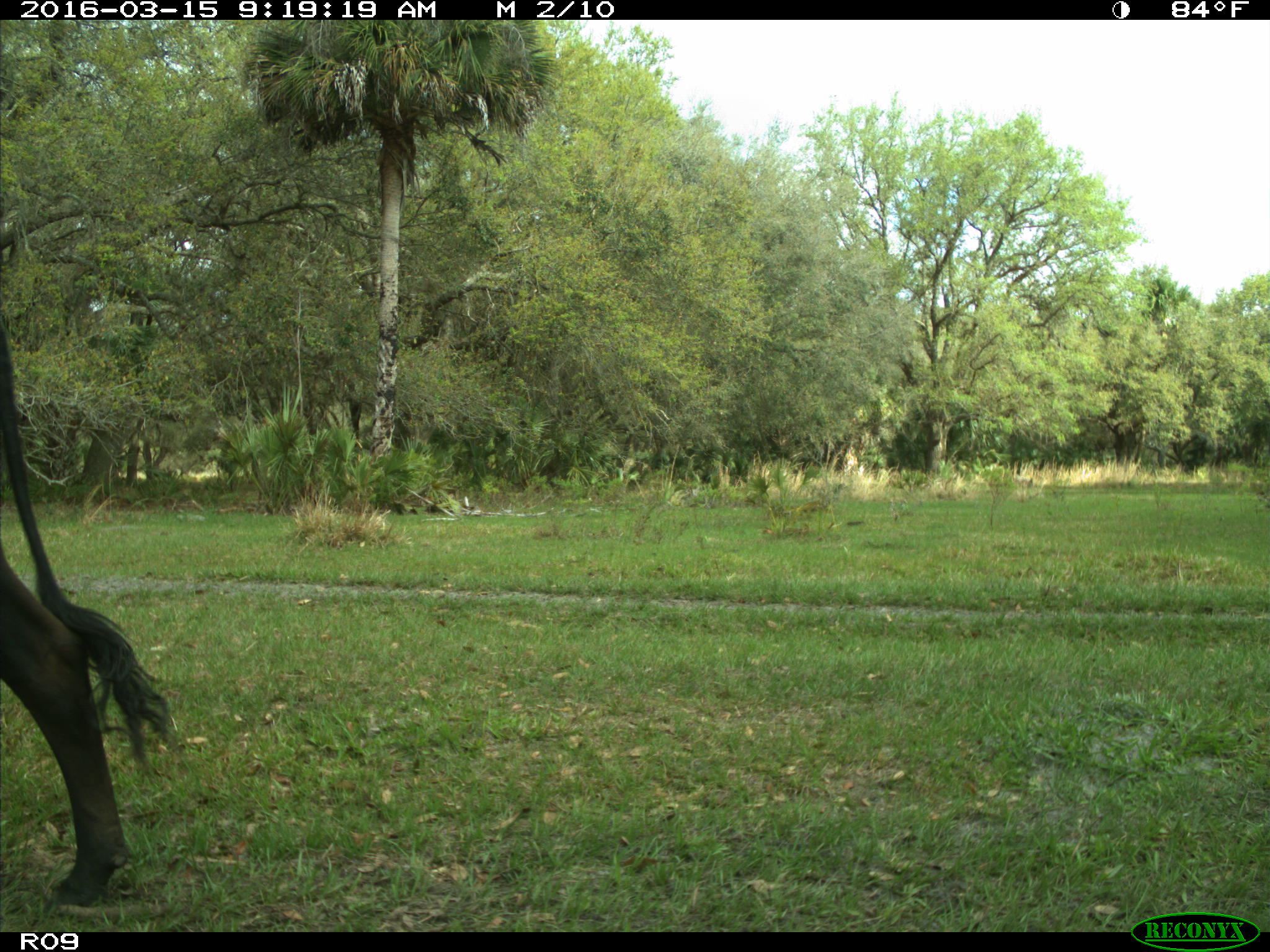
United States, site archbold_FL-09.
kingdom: Animalia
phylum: Chordata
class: Mammalia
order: Artiodactyla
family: Bovidae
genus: Bos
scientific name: Bos taurus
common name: domestic cow